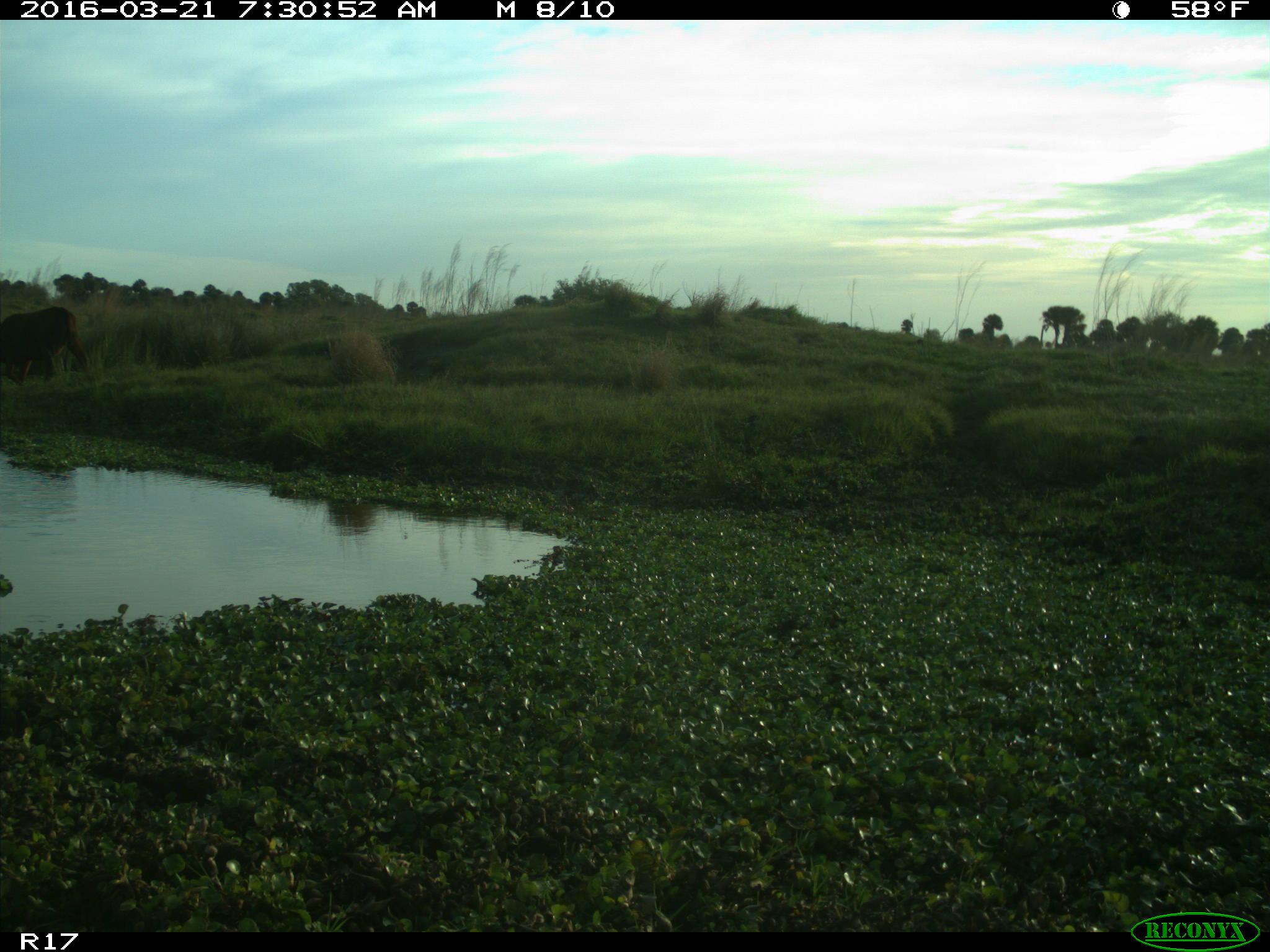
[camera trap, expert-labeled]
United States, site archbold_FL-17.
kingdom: Animalia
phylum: Chordata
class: Mammalia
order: Artiodactyla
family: Bovidae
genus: Bos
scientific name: Bos taurus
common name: domestic cow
Bos taurus (domestic cow).